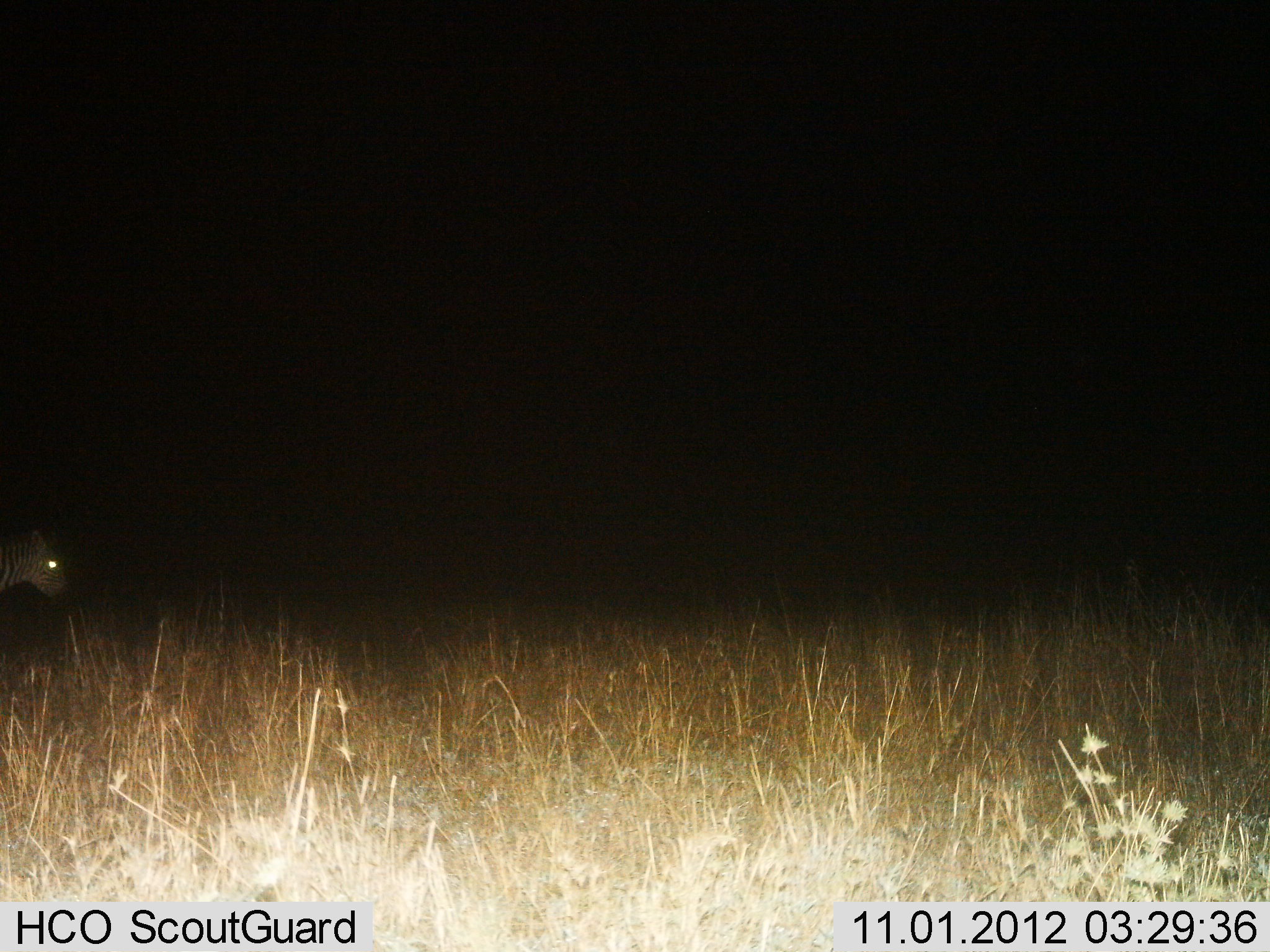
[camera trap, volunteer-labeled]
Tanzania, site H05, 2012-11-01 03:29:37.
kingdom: Animalia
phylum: Chordata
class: Mammalia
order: Perissodactyla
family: Equidae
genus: Equus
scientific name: Equus quagga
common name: plains zebra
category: zebra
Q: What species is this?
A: Zebra (plains zebra) (Equus quagga).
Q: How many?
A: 1.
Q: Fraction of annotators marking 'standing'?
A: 60%.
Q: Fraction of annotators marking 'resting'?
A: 0%.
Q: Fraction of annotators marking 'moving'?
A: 40%.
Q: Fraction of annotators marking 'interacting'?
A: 0%.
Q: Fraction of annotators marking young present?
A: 0%.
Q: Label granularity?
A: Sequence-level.